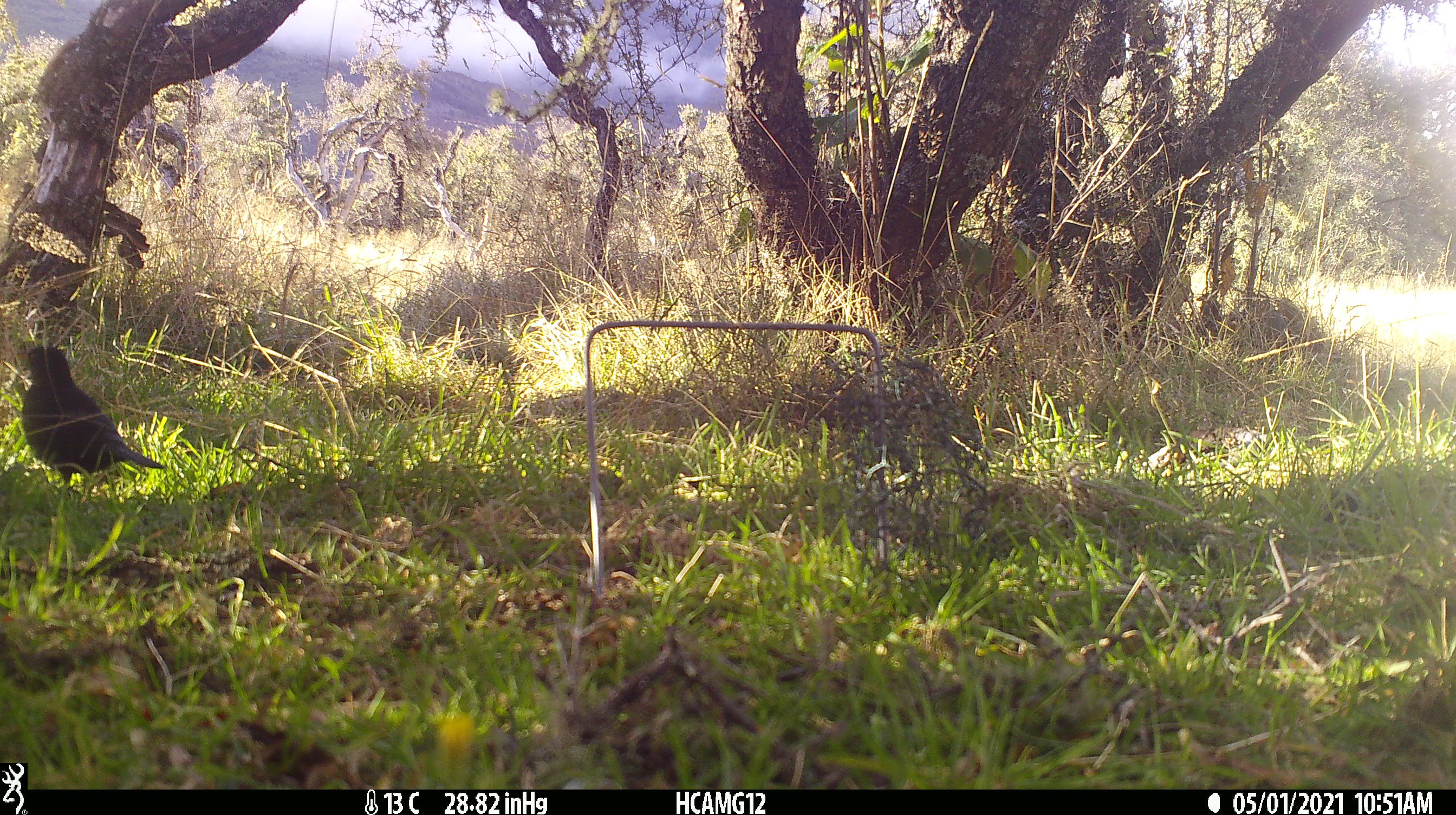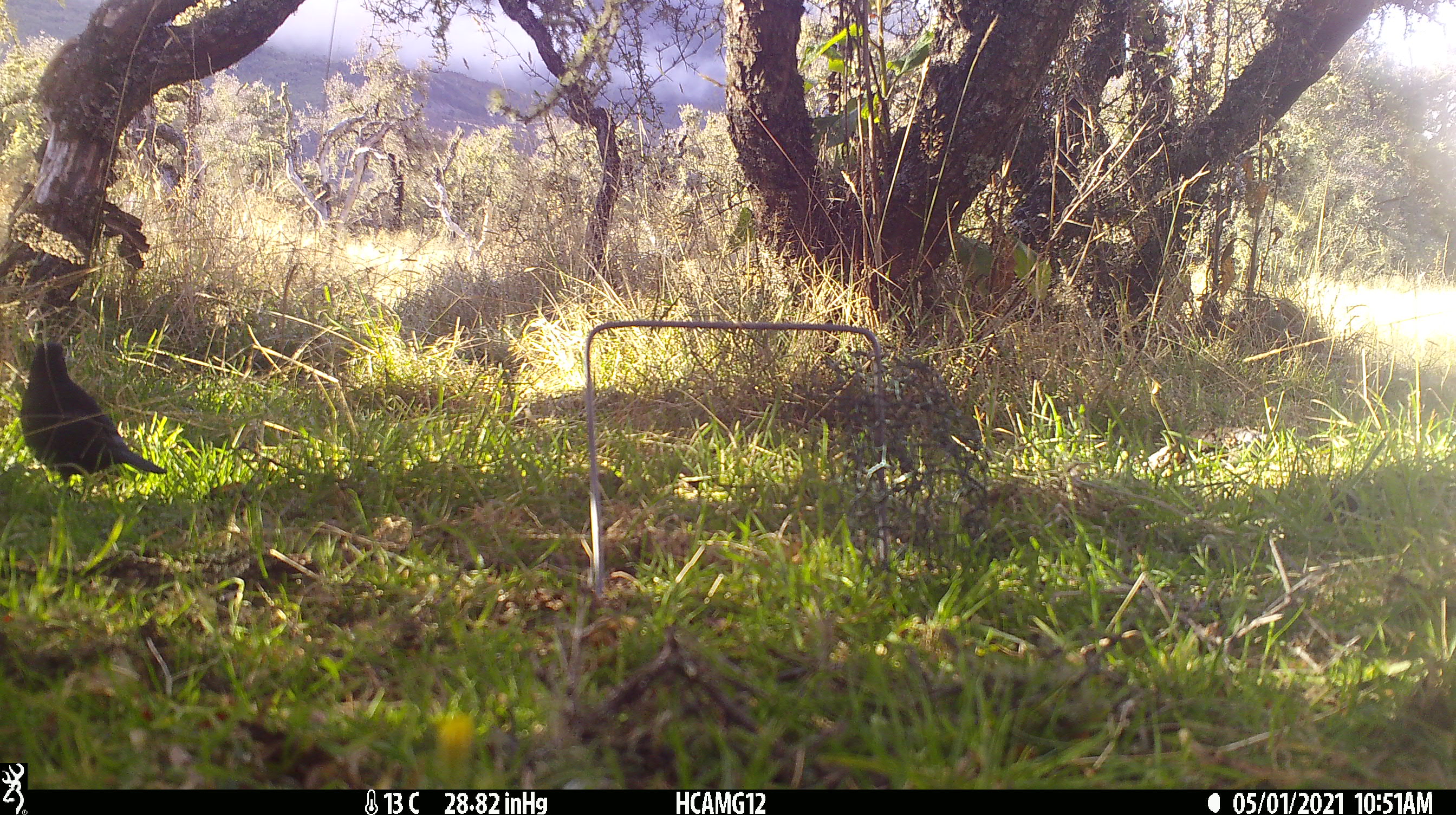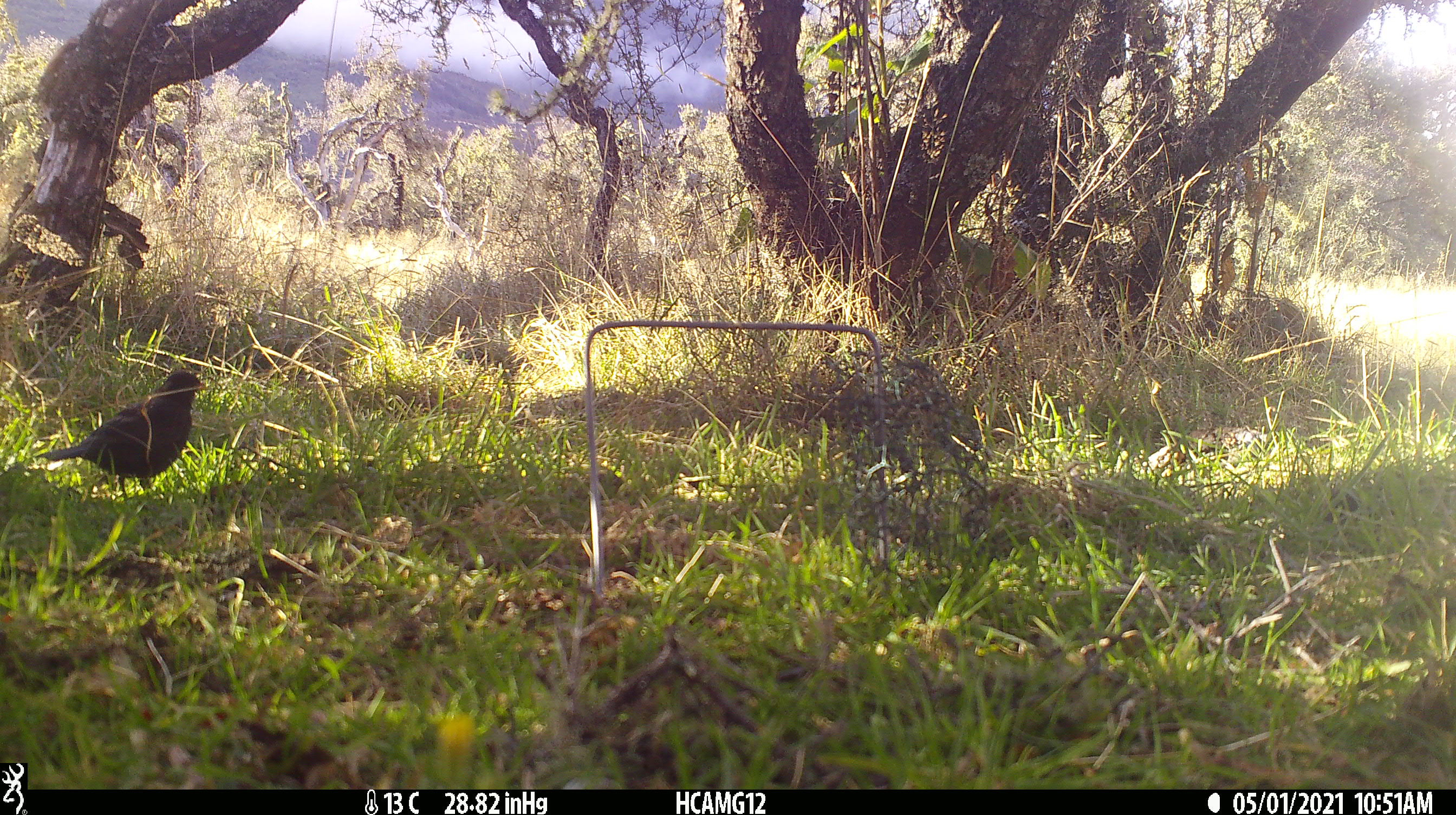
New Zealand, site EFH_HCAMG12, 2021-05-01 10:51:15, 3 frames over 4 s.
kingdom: Animalia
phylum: Chordata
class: Aves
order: Passeriformes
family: Turdidae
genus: Turdus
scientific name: Turdus merula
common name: eurasian blackbird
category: blackbird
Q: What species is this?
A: Blackbird (eurasian blackbird) (Turdus merula).